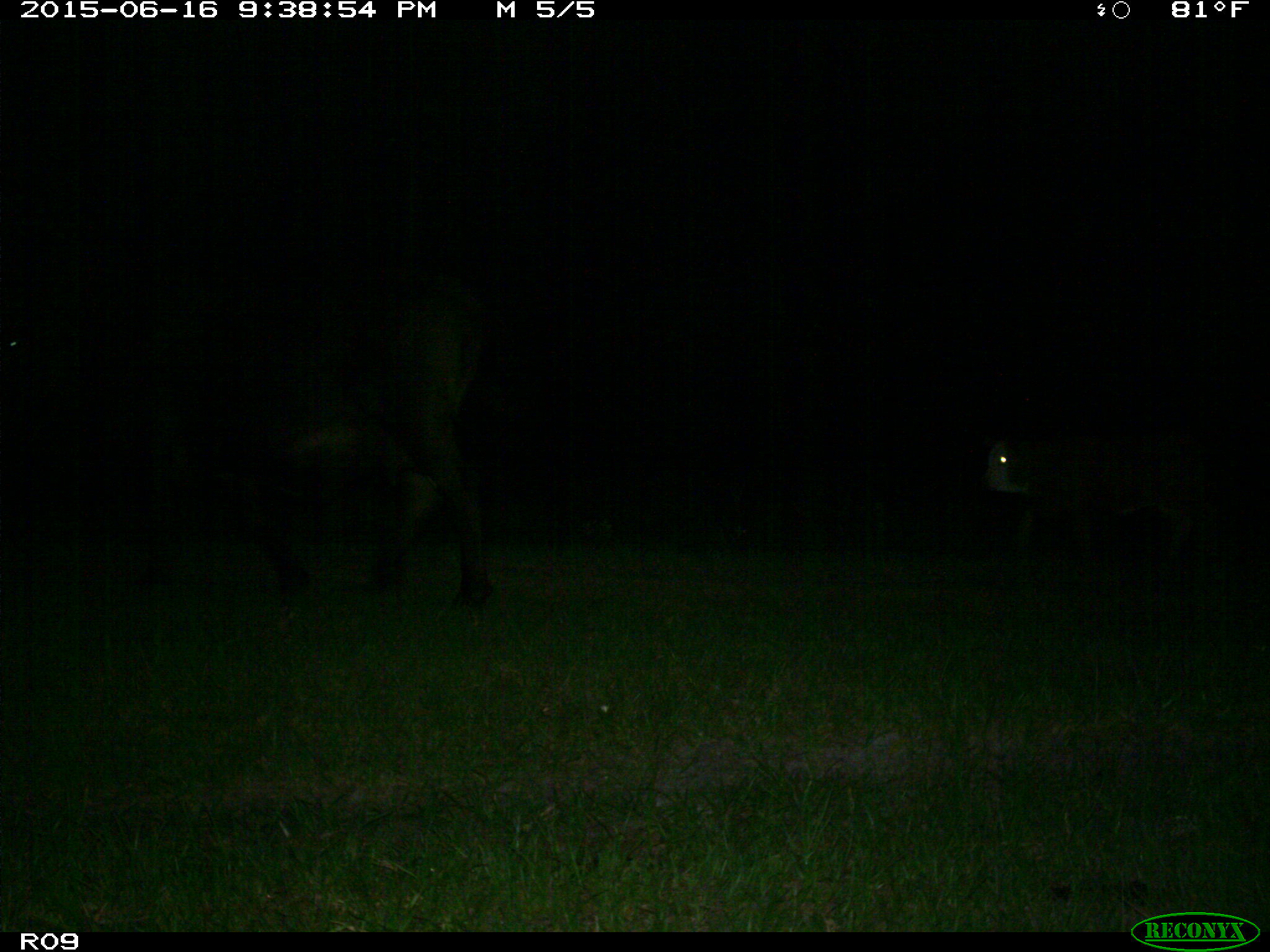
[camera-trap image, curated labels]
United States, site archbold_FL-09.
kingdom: Animalia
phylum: Chordata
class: Mammalia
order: Artiodactyla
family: Bovidae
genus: Bos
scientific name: Bos taurus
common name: domestic cow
Bos taurus (domestic cow).